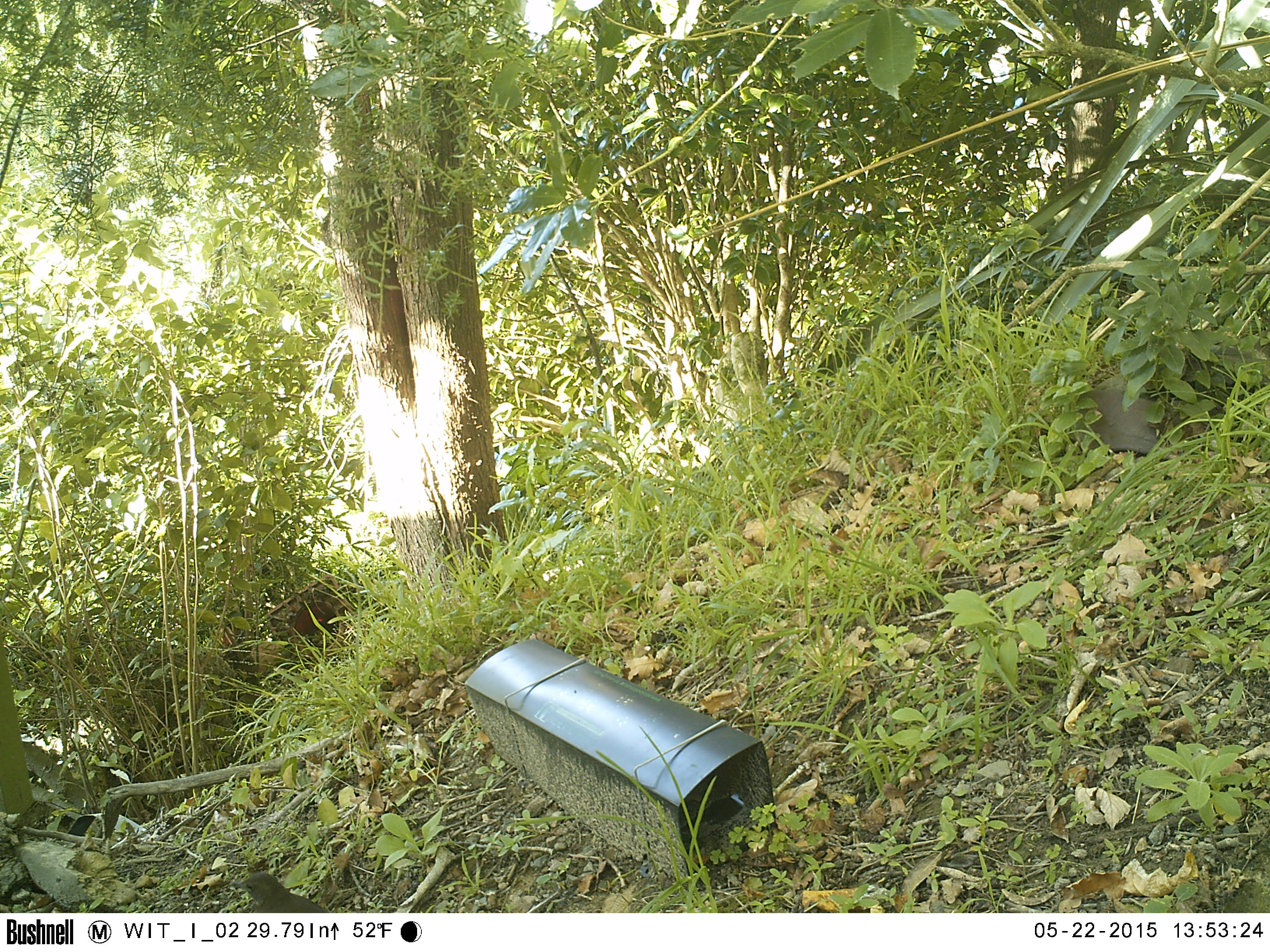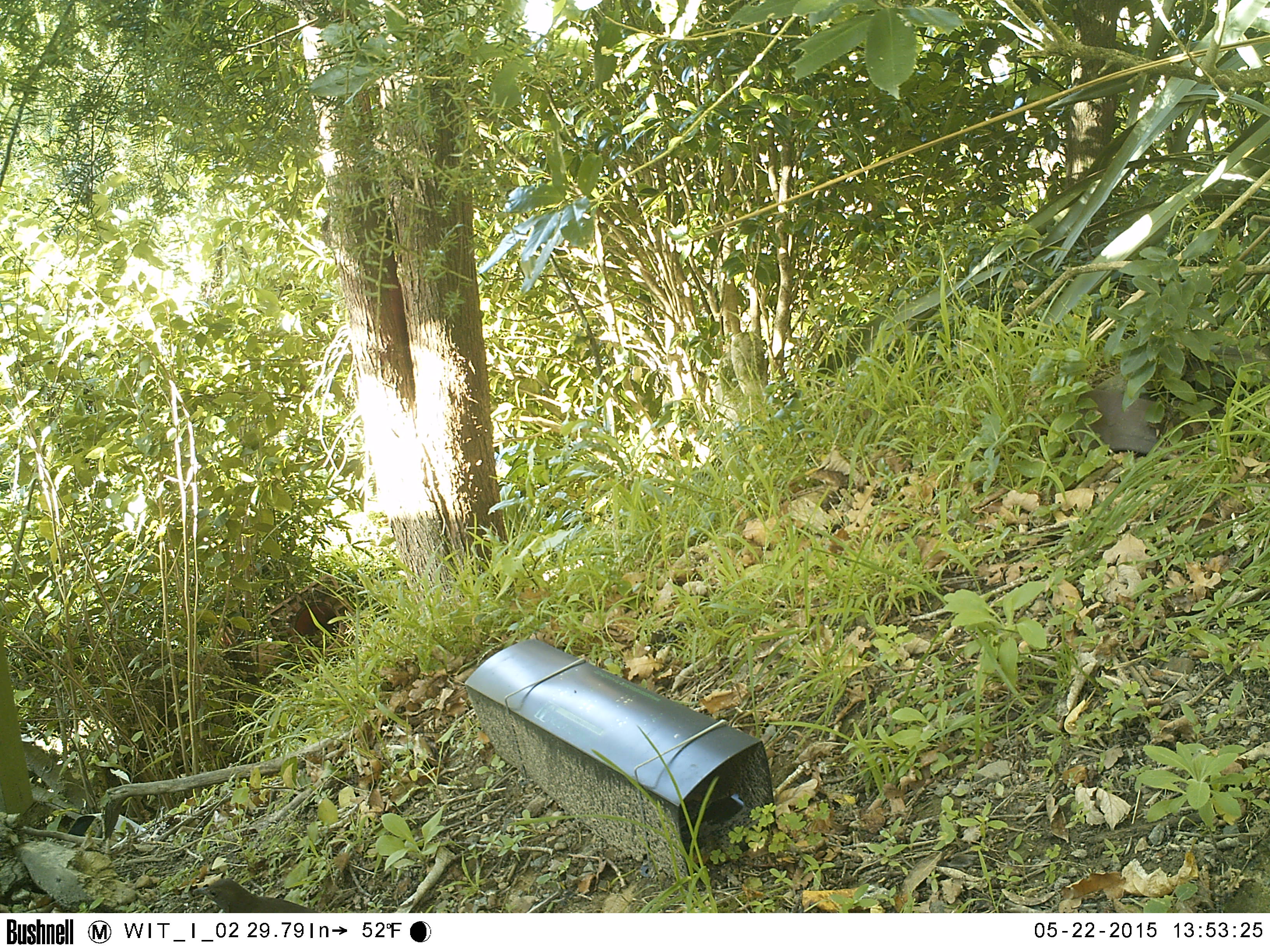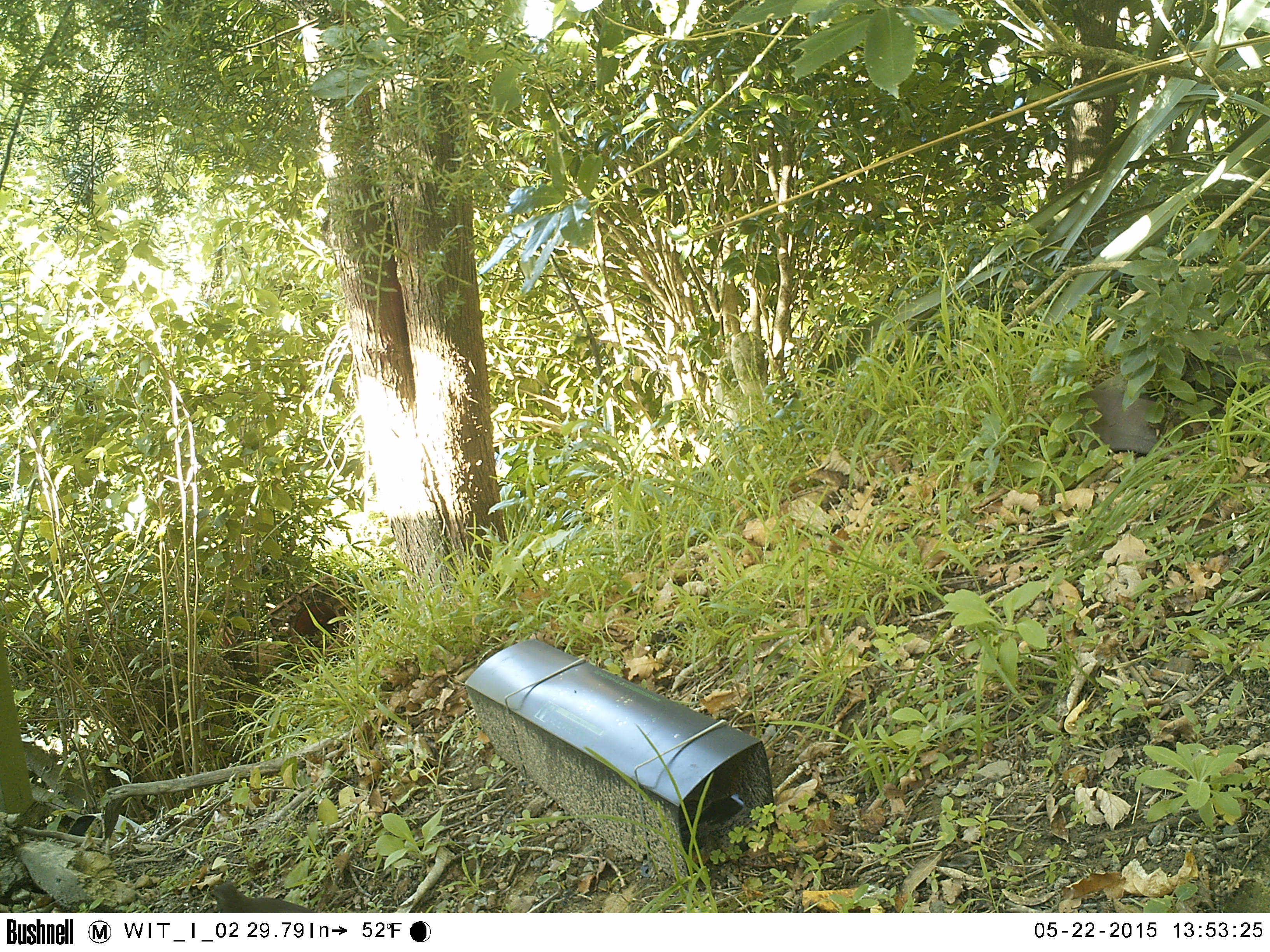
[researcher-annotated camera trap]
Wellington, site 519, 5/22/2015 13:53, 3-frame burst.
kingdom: Animalia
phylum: Chordata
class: Aves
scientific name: Aves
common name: bird